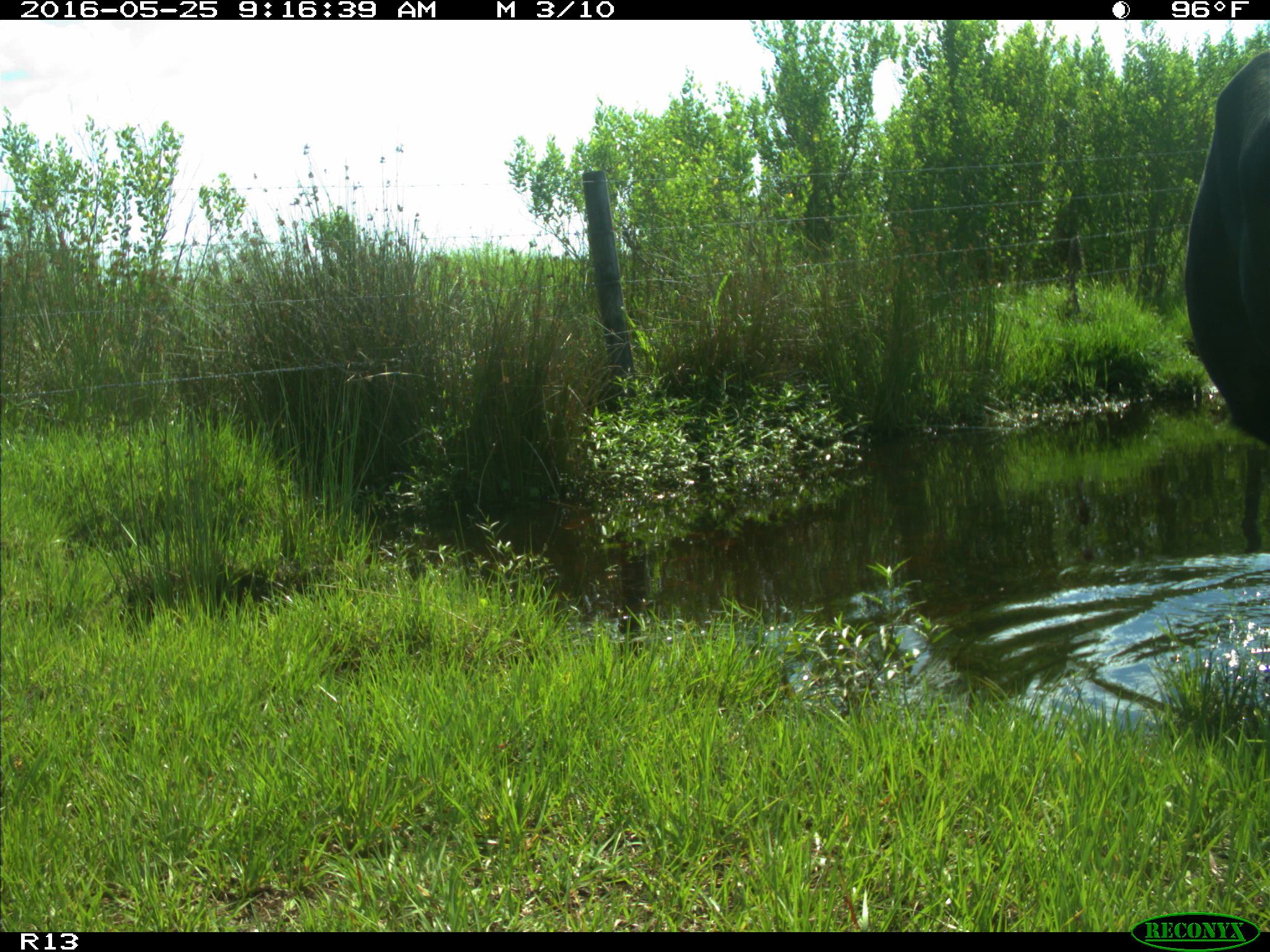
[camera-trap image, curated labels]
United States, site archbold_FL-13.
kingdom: Animalia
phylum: Chordata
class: Mammalia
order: Artiodactyla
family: Bovidae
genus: Bos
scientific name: Bos taurus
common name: domestic cow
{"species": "Bos taurus (domestic cow)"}